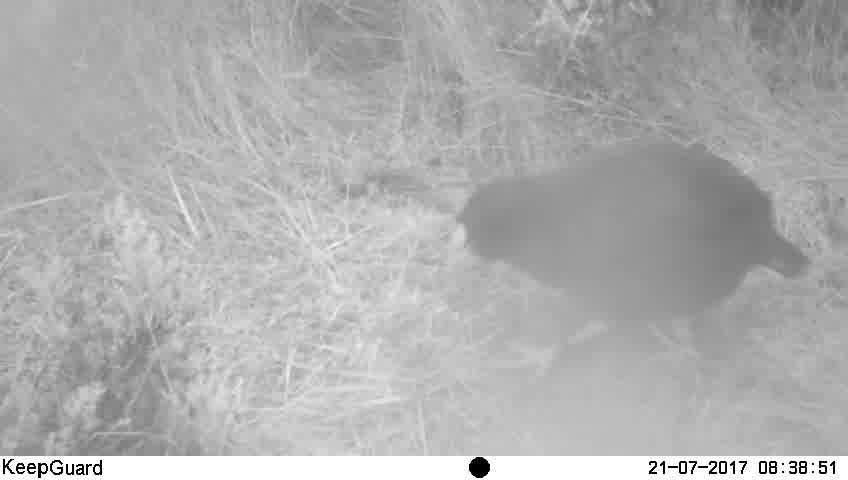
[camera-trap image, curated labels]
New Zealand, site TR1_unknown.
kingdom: Animalia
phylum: Chordata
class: Aves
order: Gruiformes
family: Rallidae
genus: Porphyrio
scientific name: Porphyrio mantelli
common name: takahe